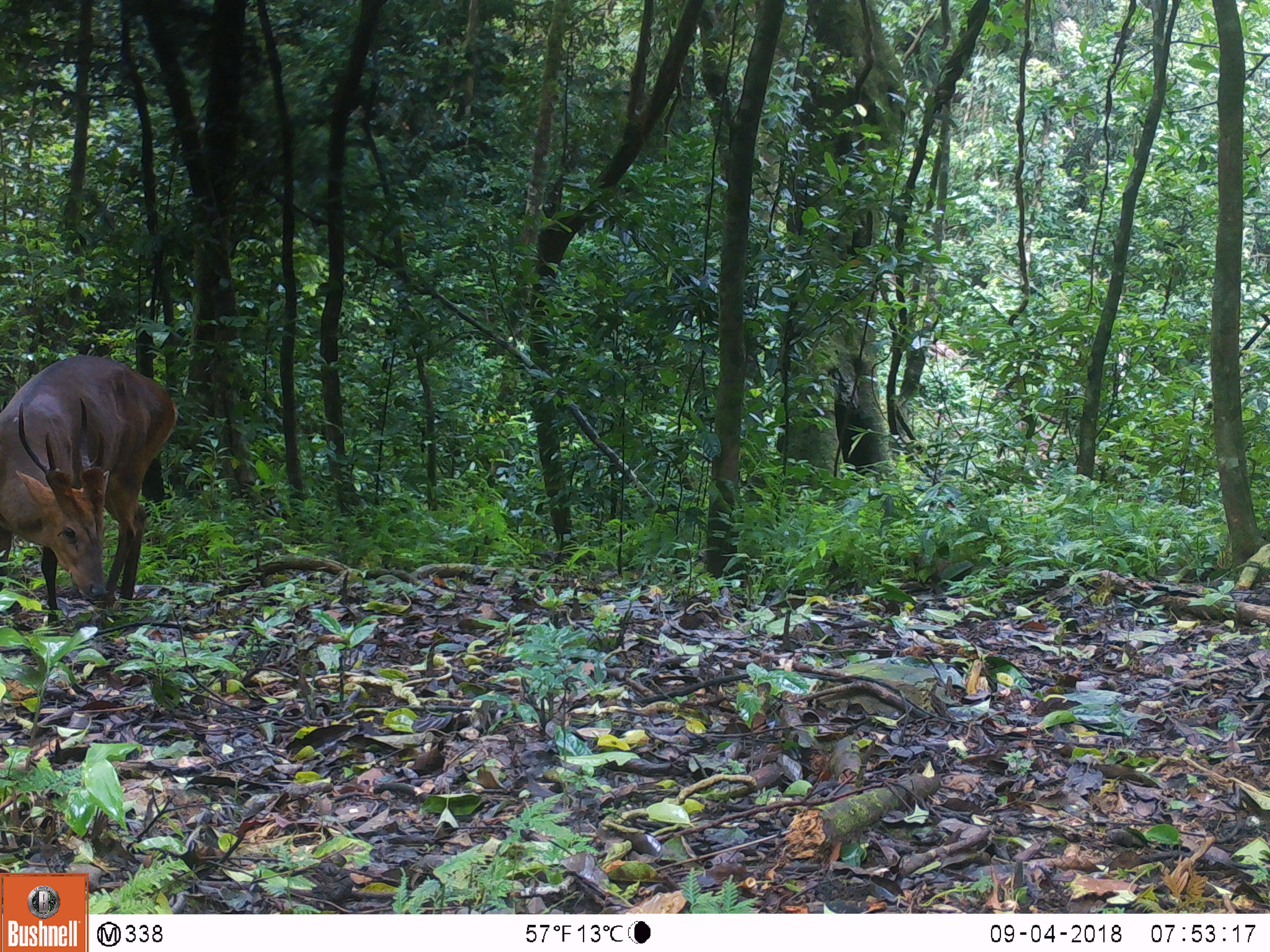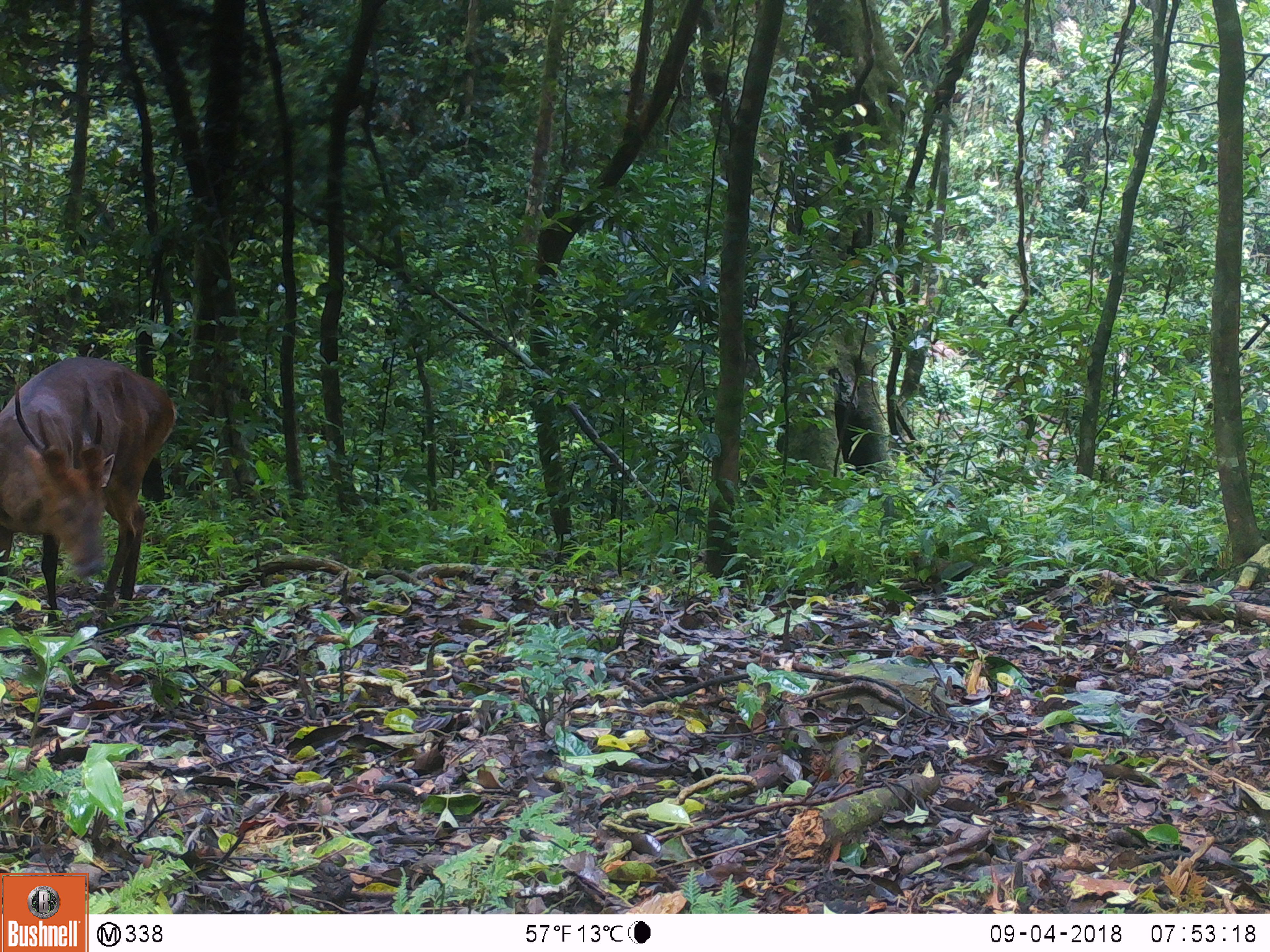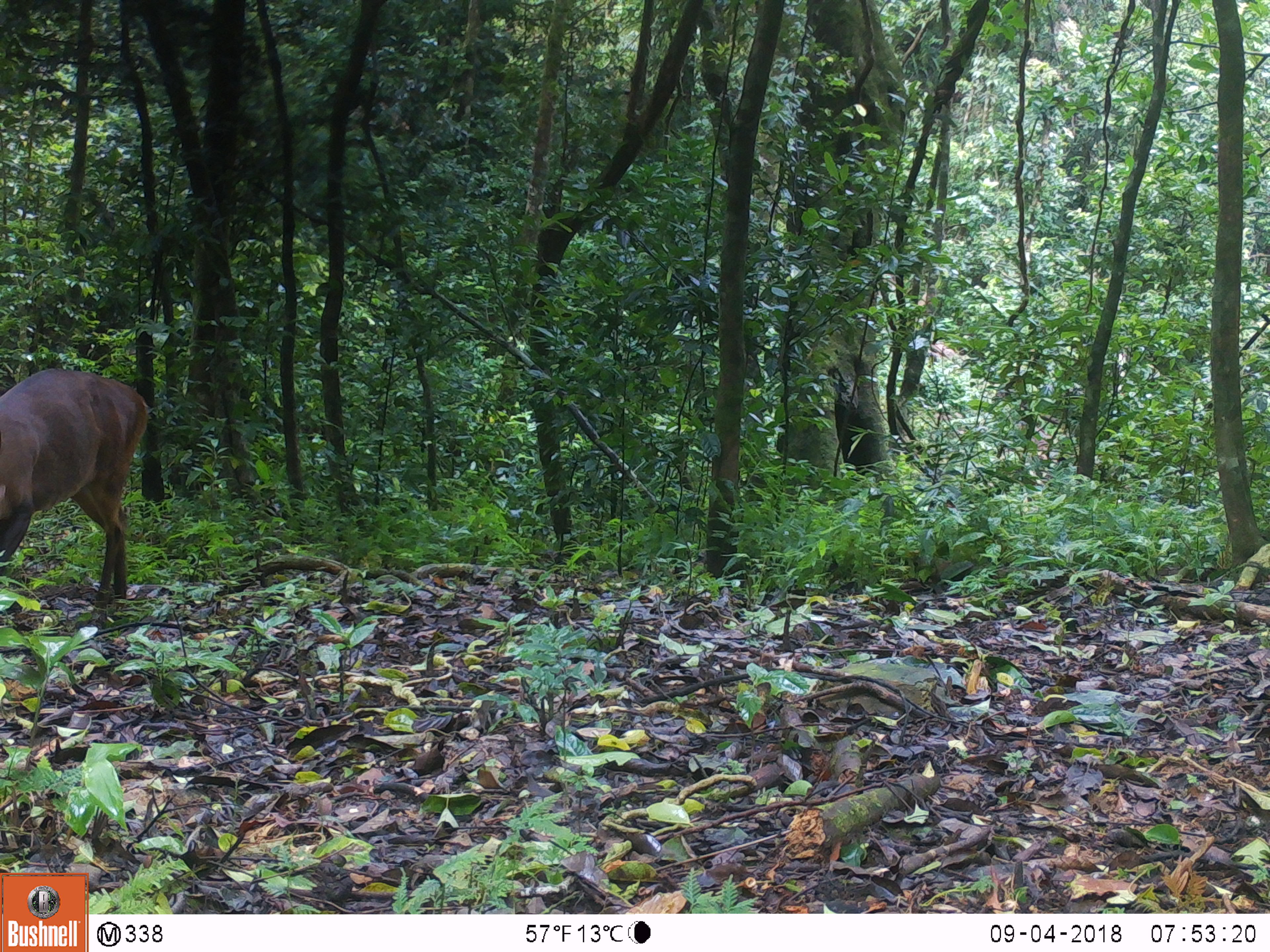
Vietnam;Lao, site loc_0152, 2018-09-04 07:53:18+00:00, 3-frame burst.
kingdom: Animalia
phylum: Chordata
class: Mammalia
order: Artiodactyla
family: Cervidae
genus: Muntiacus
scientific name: Muntiacus vuquangensis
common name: large-antlered muntjac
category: large antlered muntjac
Large antlered muntjac (large-antlered muntjac) (Muntiacus vuquangensis). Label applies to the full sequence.